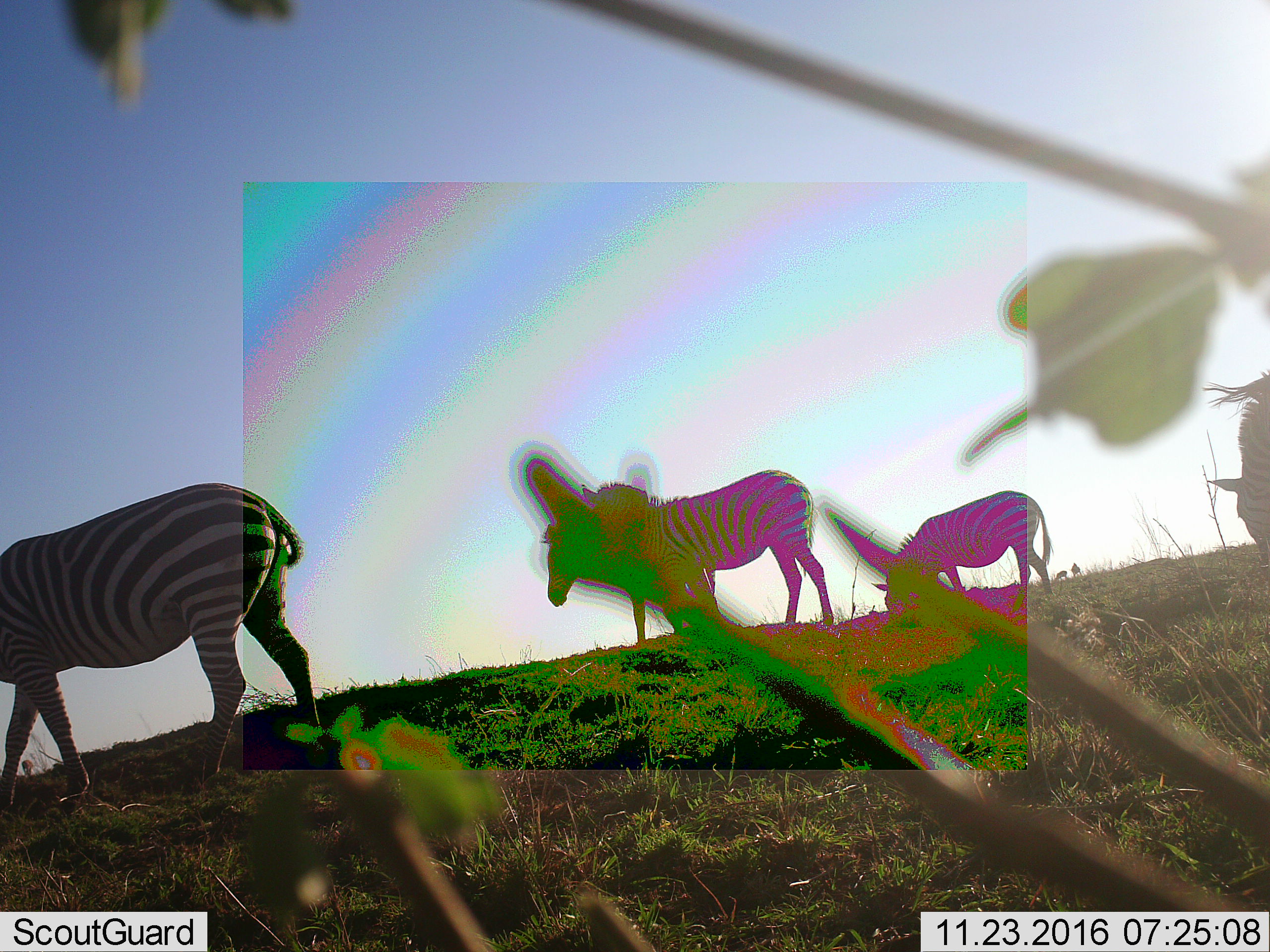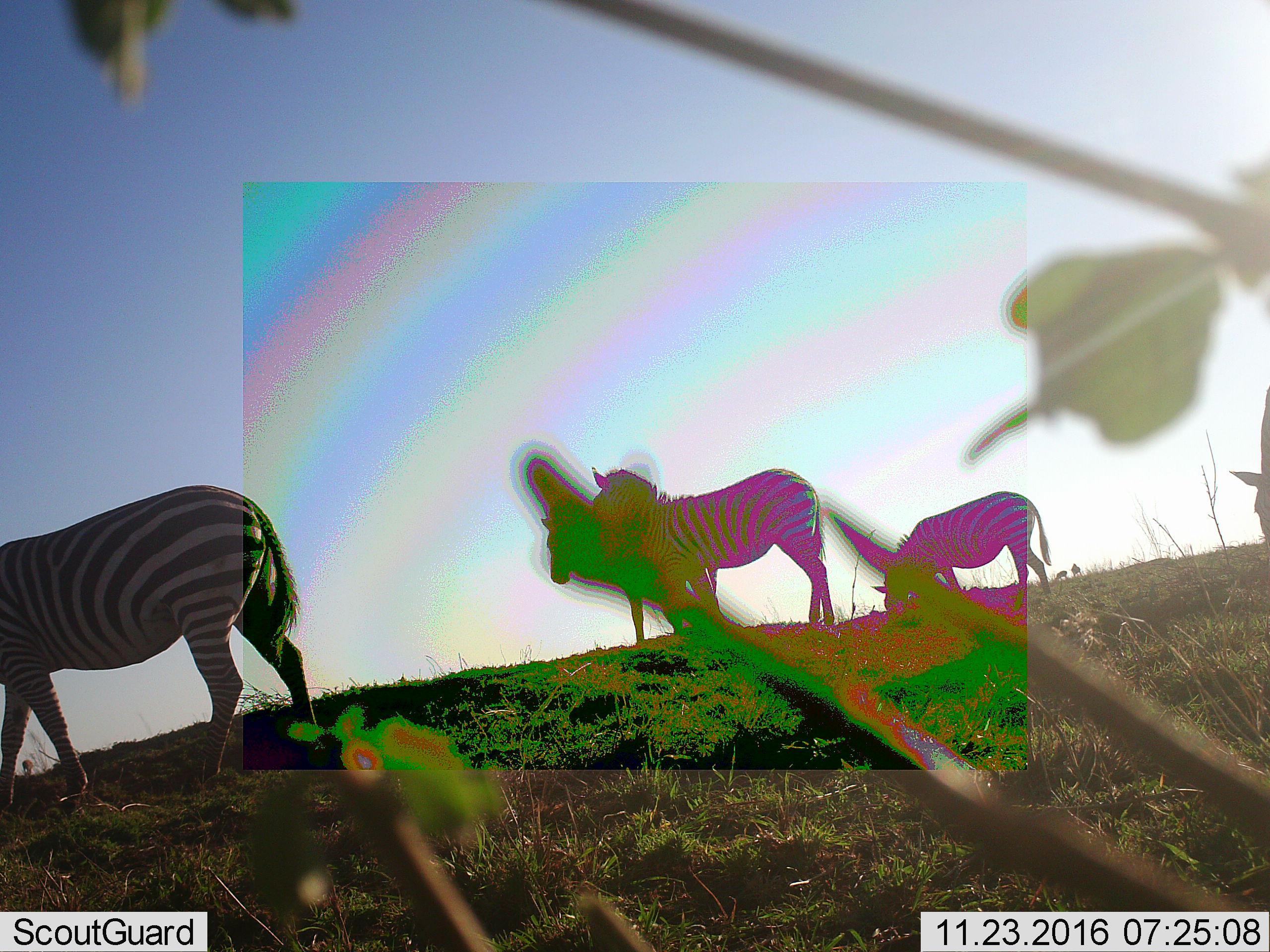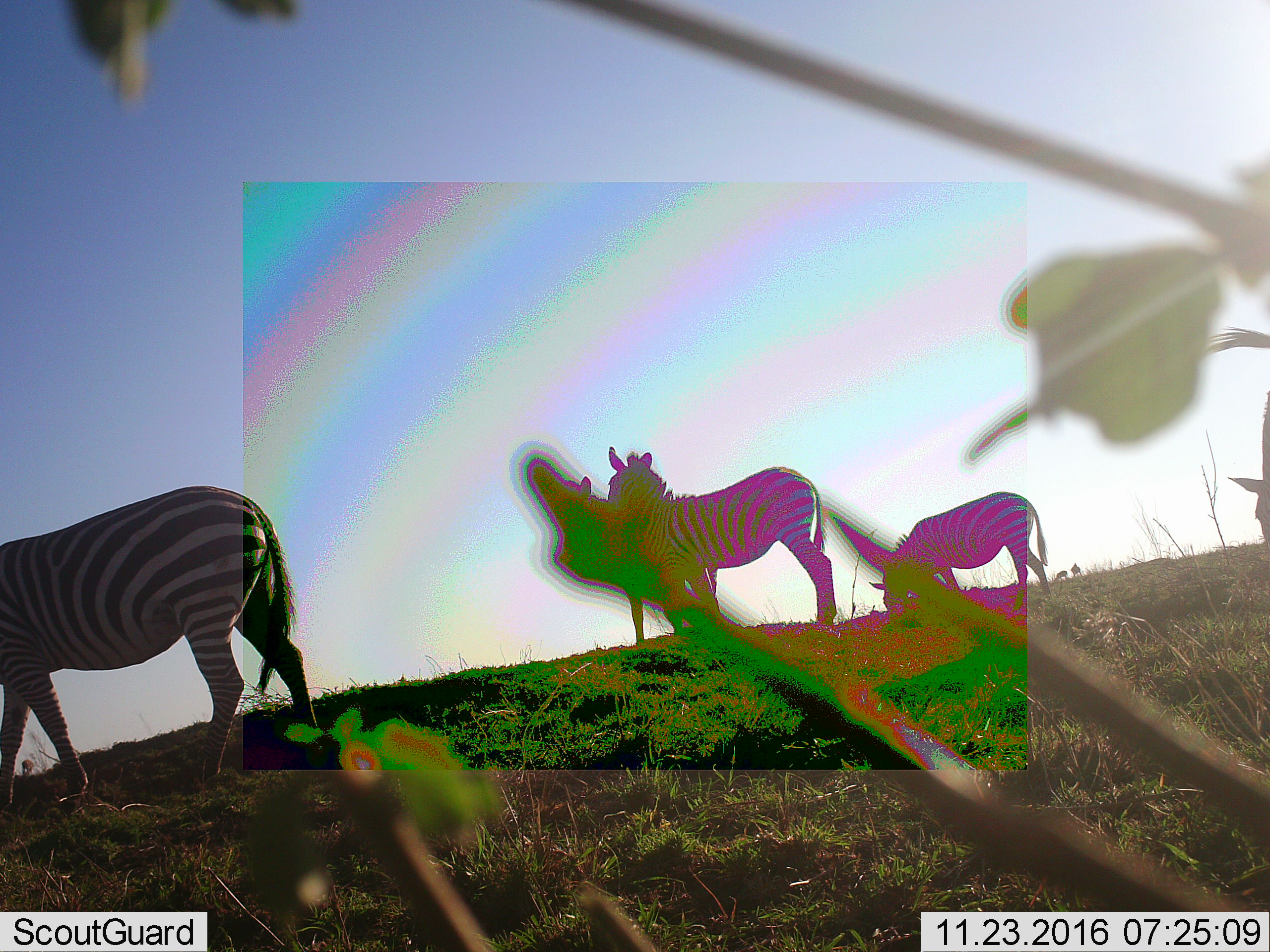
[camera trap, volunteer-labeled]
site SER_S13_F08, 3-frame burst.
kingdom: Animalia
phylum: Chordata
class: Mammalia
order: Perissodactyla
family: Equidae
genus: Equus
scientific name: Equus quagga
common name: plains zebra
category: zebraplains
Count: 5.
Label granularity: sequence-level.